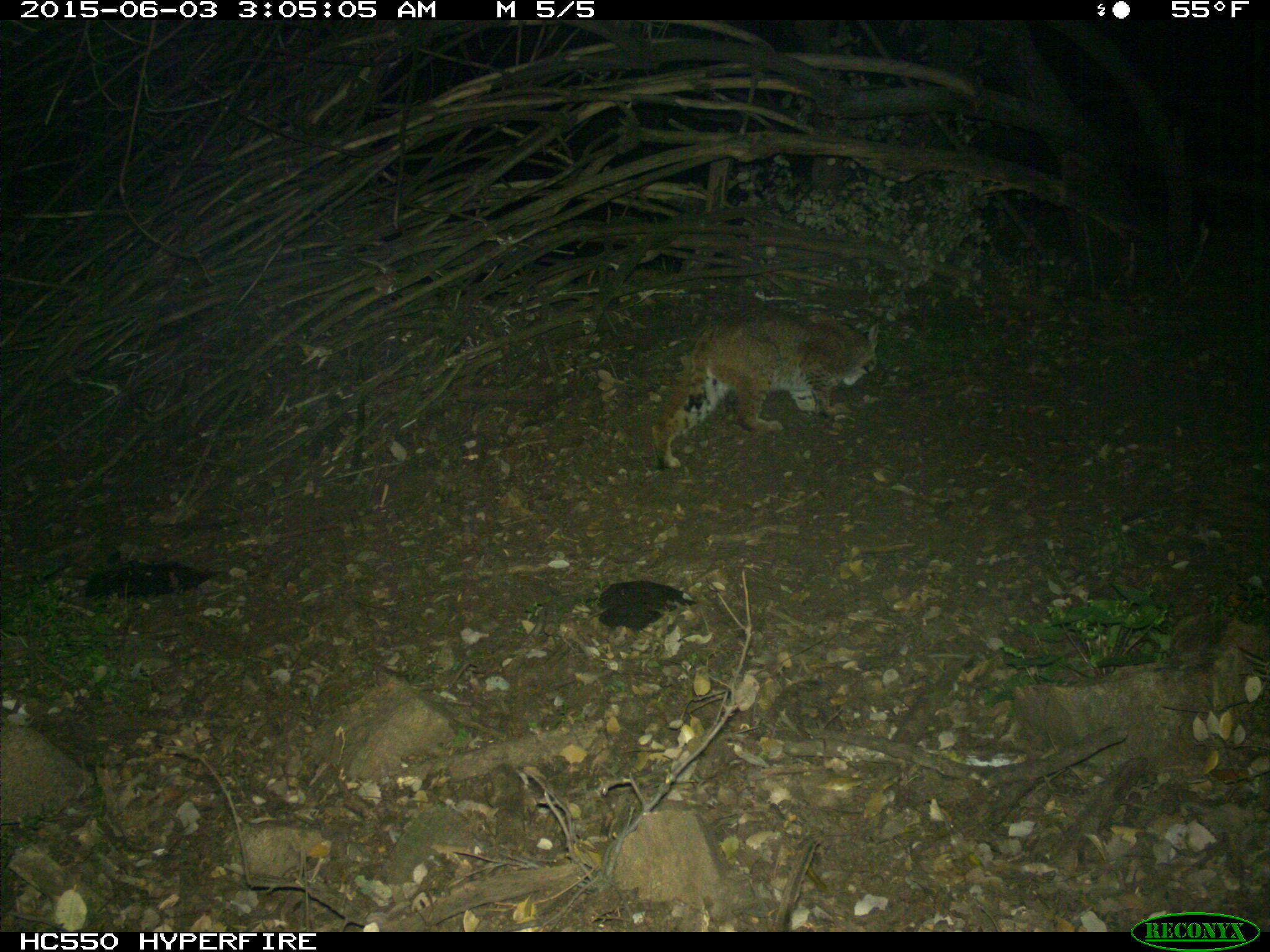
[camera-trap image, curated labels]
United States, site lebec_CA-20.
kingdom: Animalia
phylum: Chordata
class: Mammalia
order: Carnivora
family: Felidae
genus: Lynx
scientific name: Lynx rufus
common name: bobcat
Lynx rufus (bobcat).